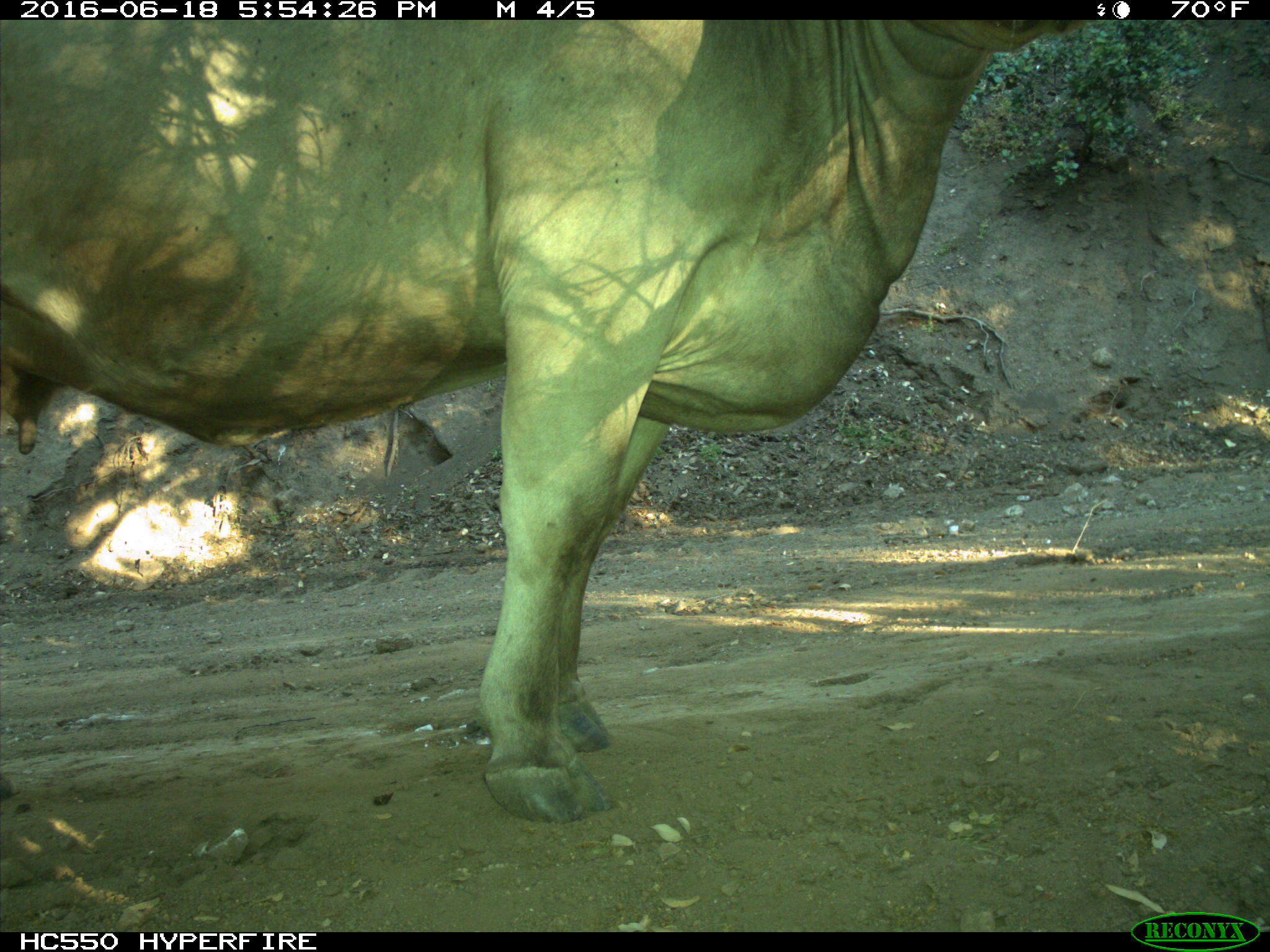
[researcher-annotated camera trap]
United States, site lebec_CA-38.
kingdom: Animalia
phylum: Chordata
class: Mammalia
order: Artiodactyla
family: Bovidae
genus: Bos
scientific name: Bos taurus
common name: domestic cow